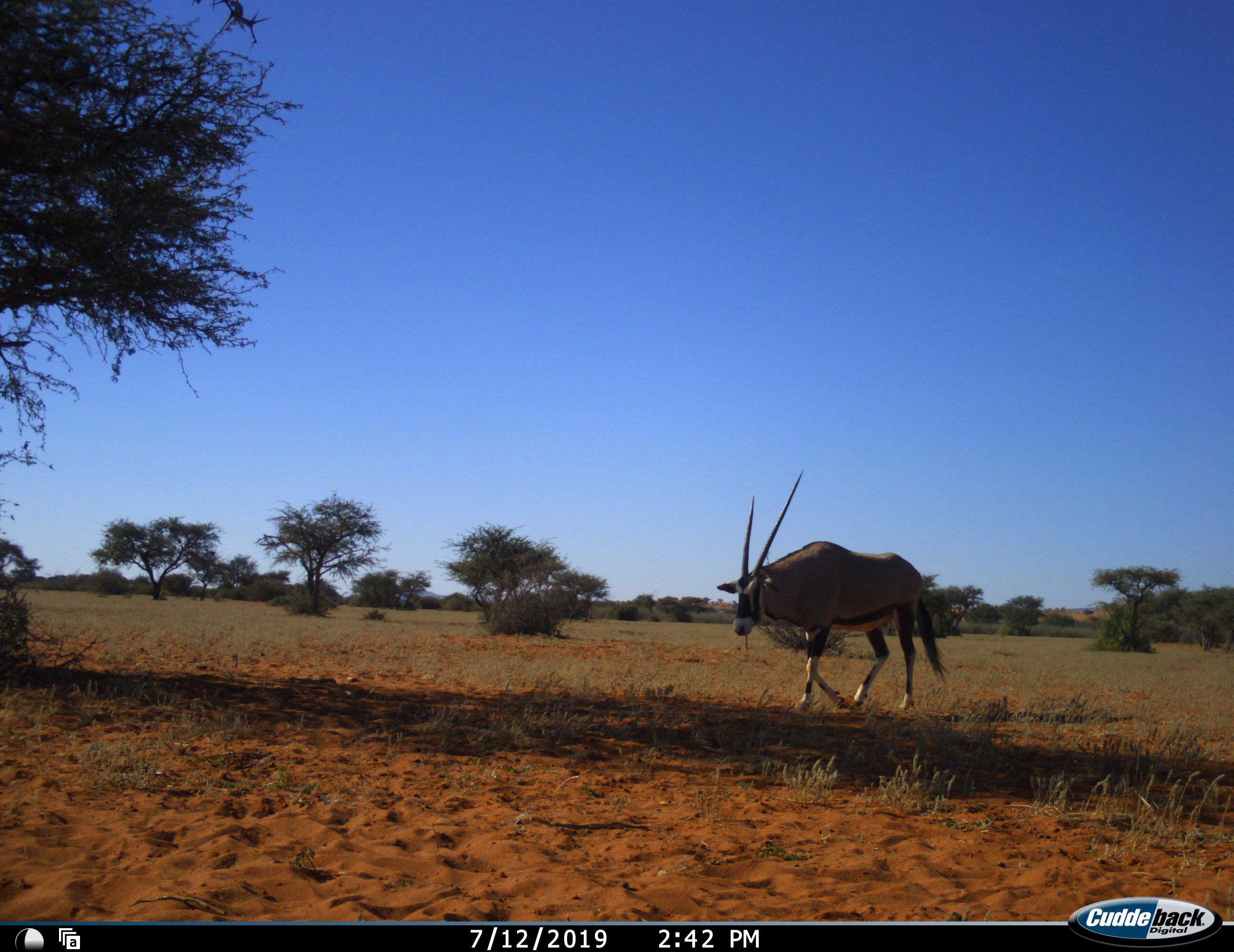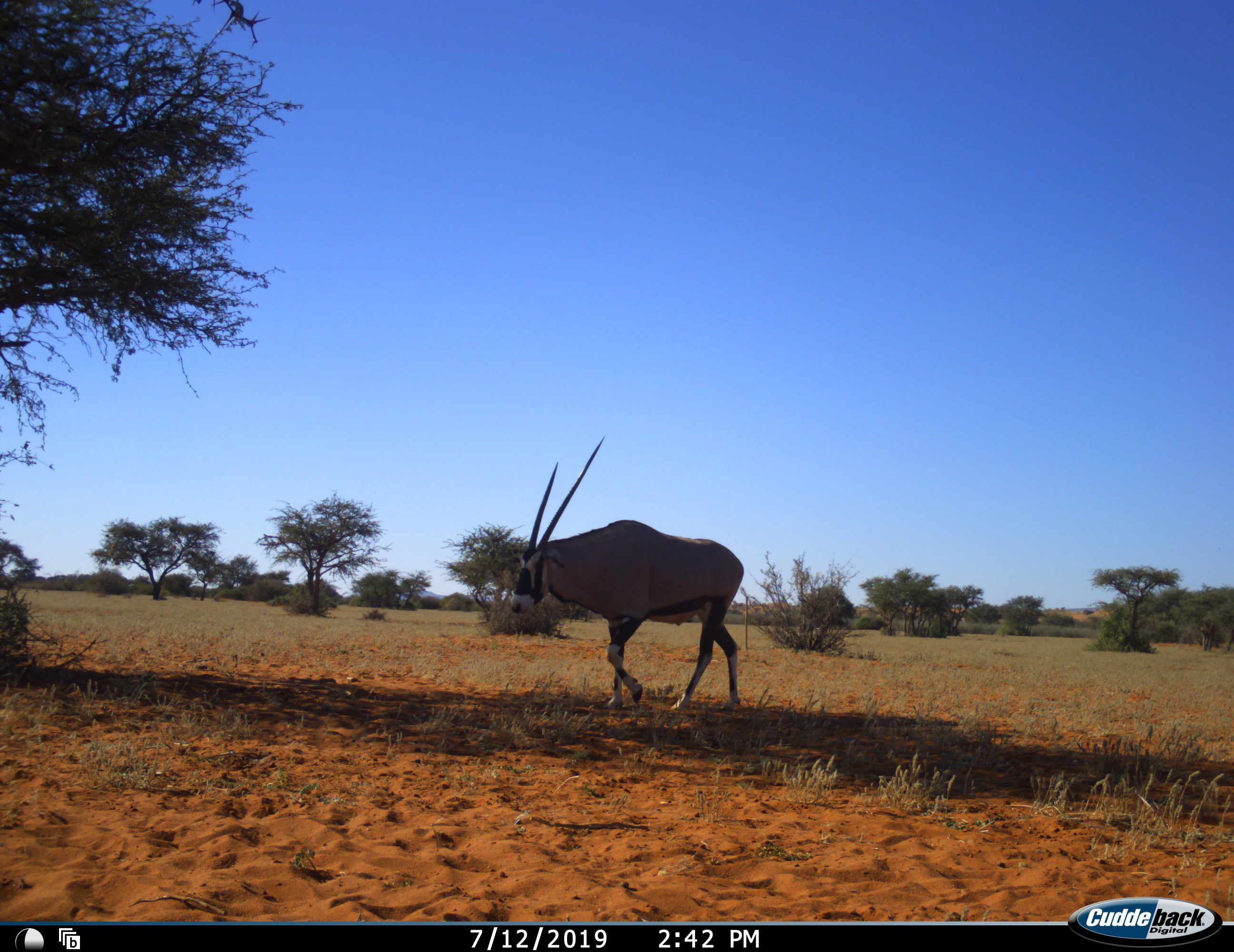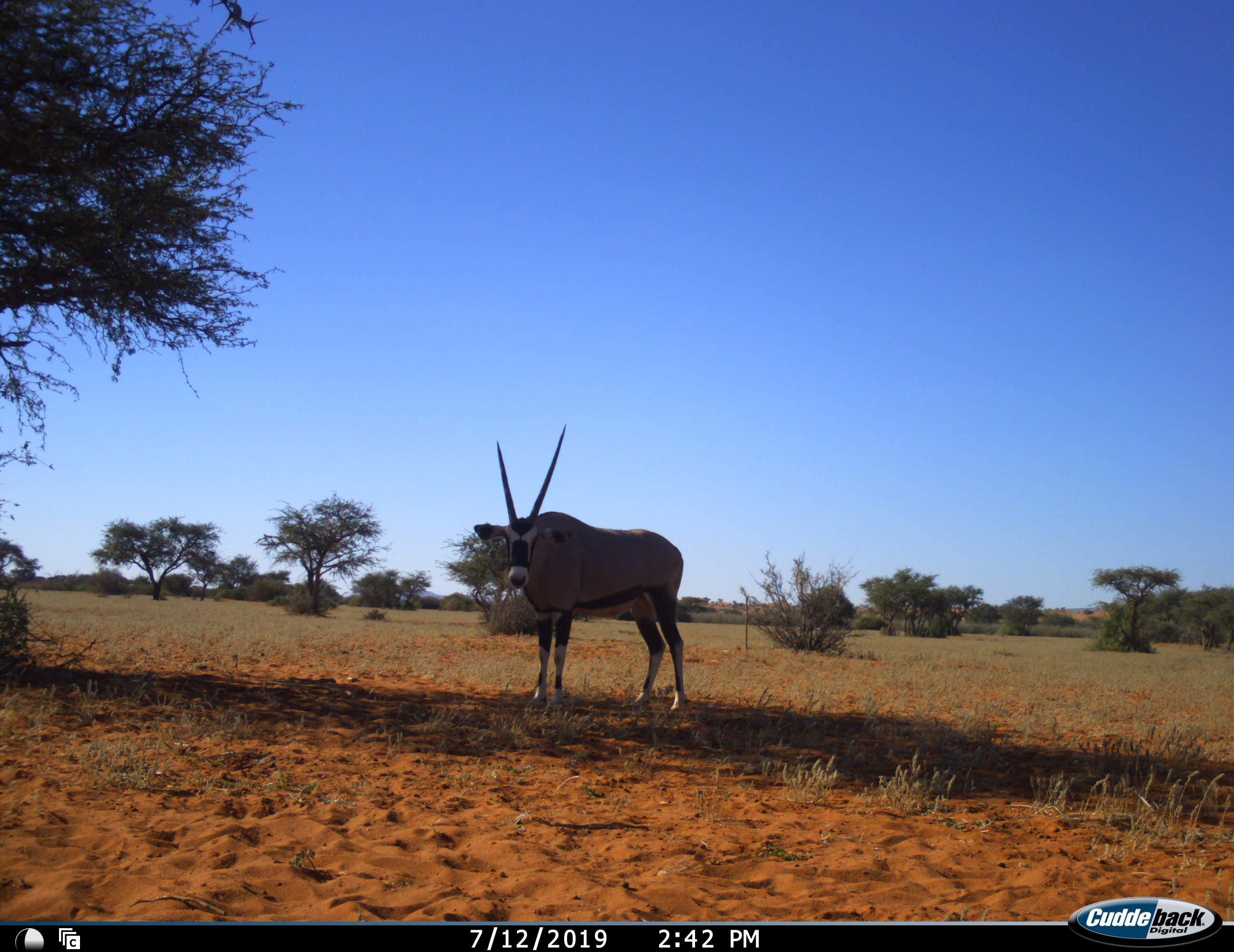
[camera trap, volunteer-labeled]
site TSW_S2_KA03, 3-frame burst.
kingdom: Animalia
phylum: Chordata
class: Mammalia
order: Artiodactyla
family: Bovidae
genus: Oryx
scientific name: Oryx gazella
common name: gemsbok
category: oryx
Oryx (gemsbok) (Oryx gazella), count 1. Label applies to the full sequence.